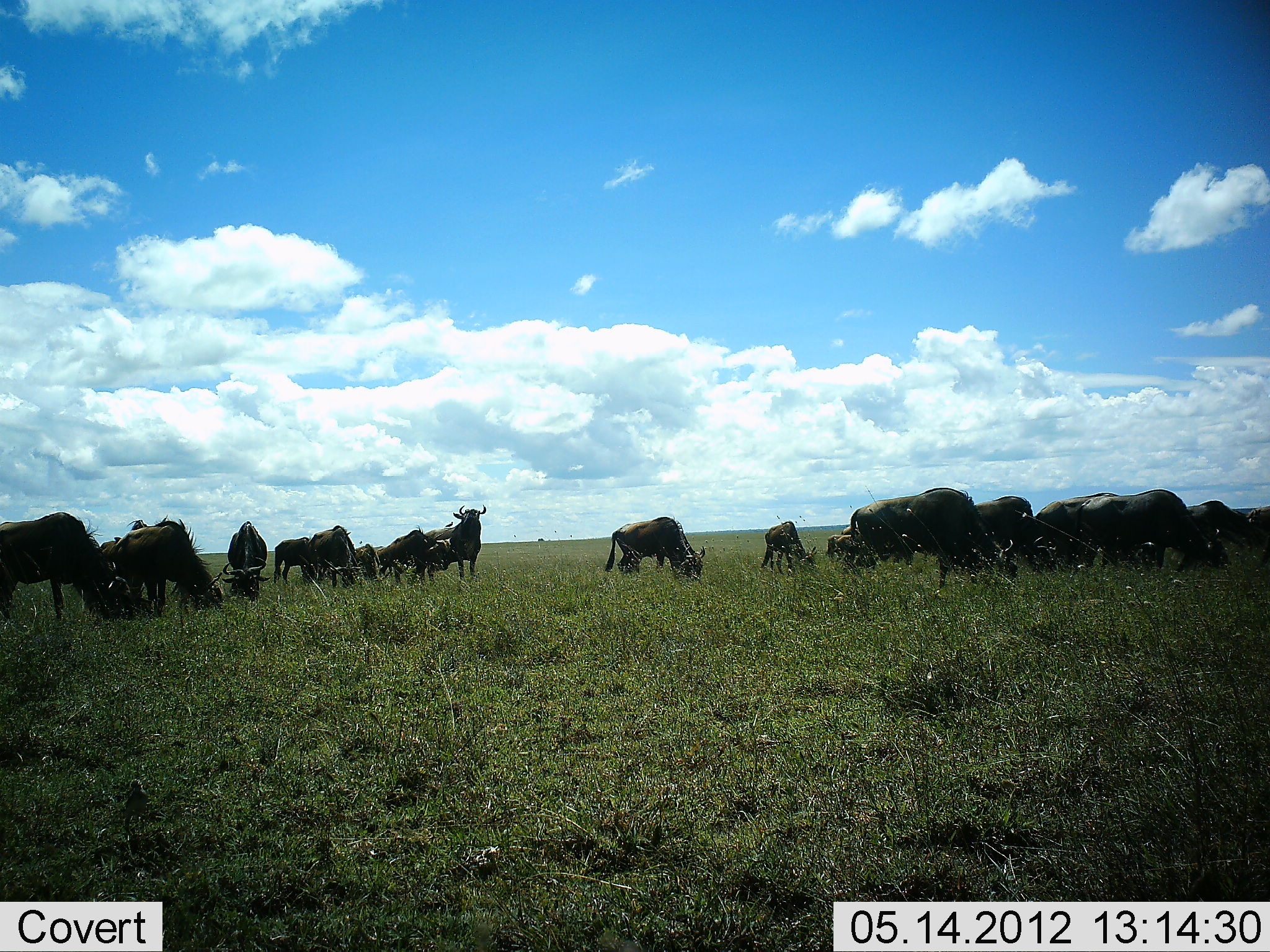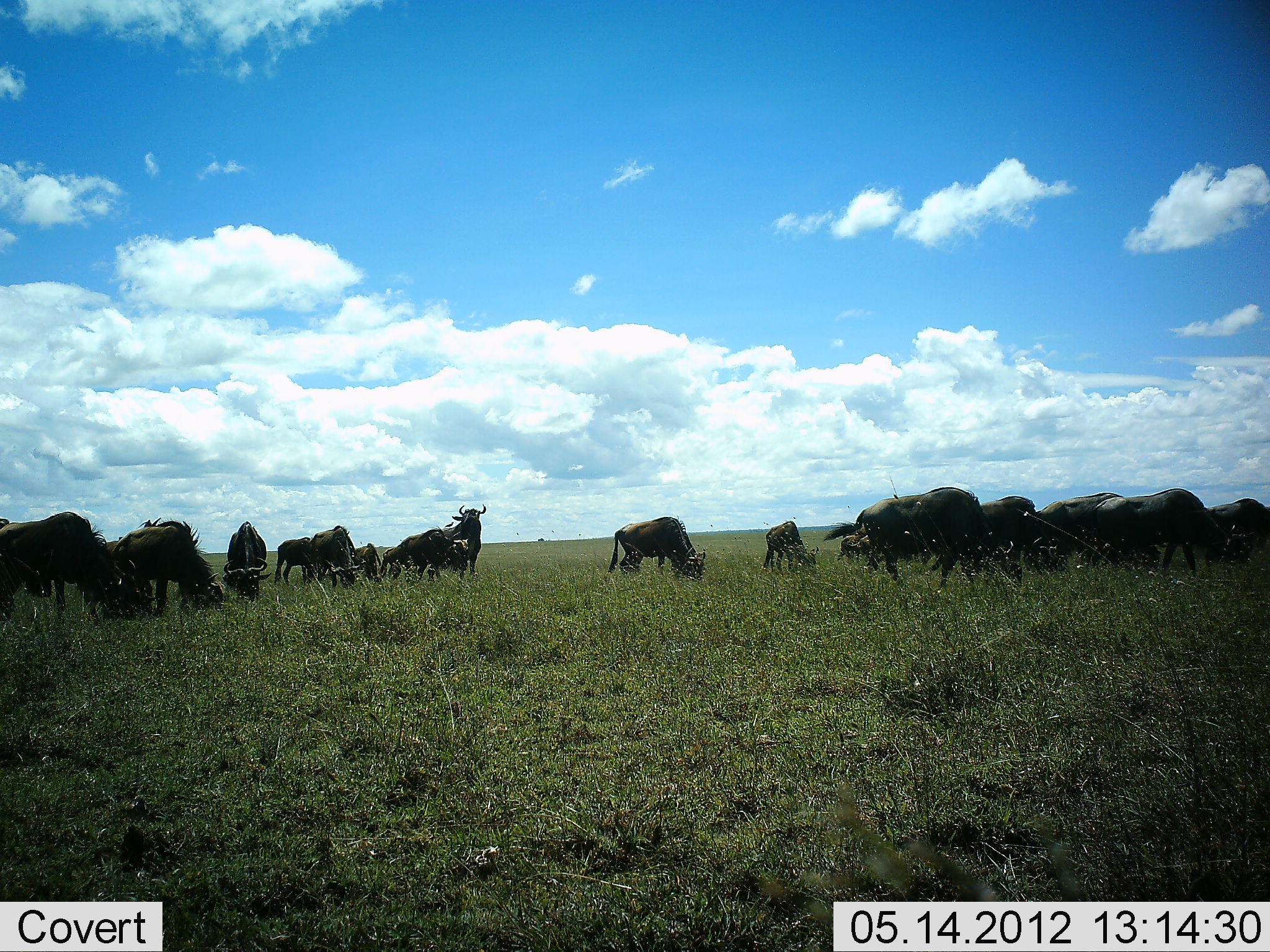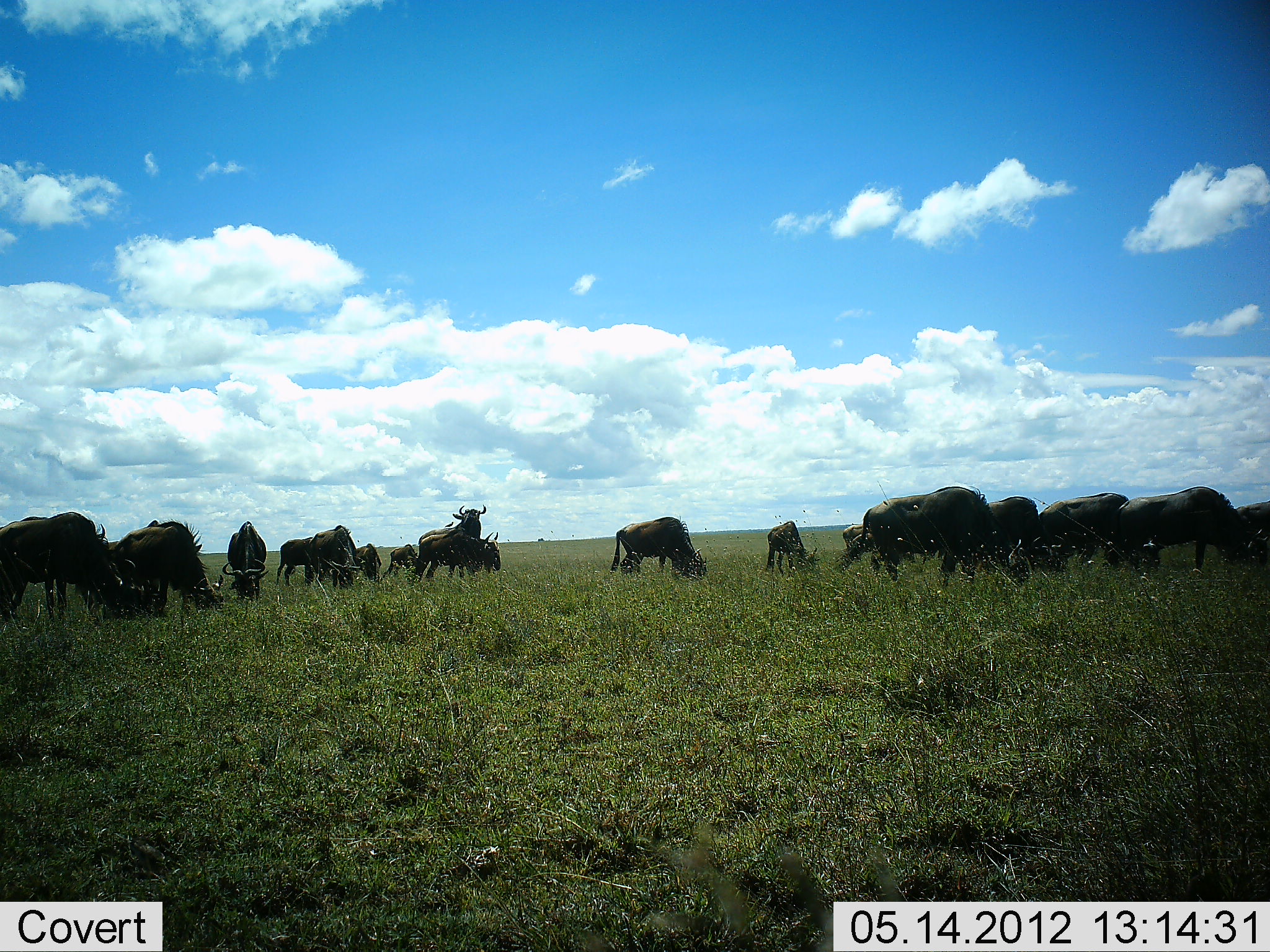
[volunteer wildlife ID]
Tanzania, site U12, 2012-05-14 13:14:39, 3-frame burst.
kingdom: Animalia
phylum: Chordata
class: Mammalia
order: Artiodactyla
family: Bovidae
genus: Connochaetes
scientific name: Connochaetes taurinus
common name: blue wildebeest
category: wildebeest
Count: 11-50.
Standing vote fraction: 64%.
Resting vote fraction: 9%.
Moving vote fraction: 27%.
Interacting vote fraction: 9%.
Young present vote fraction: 18%.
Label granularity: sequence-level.